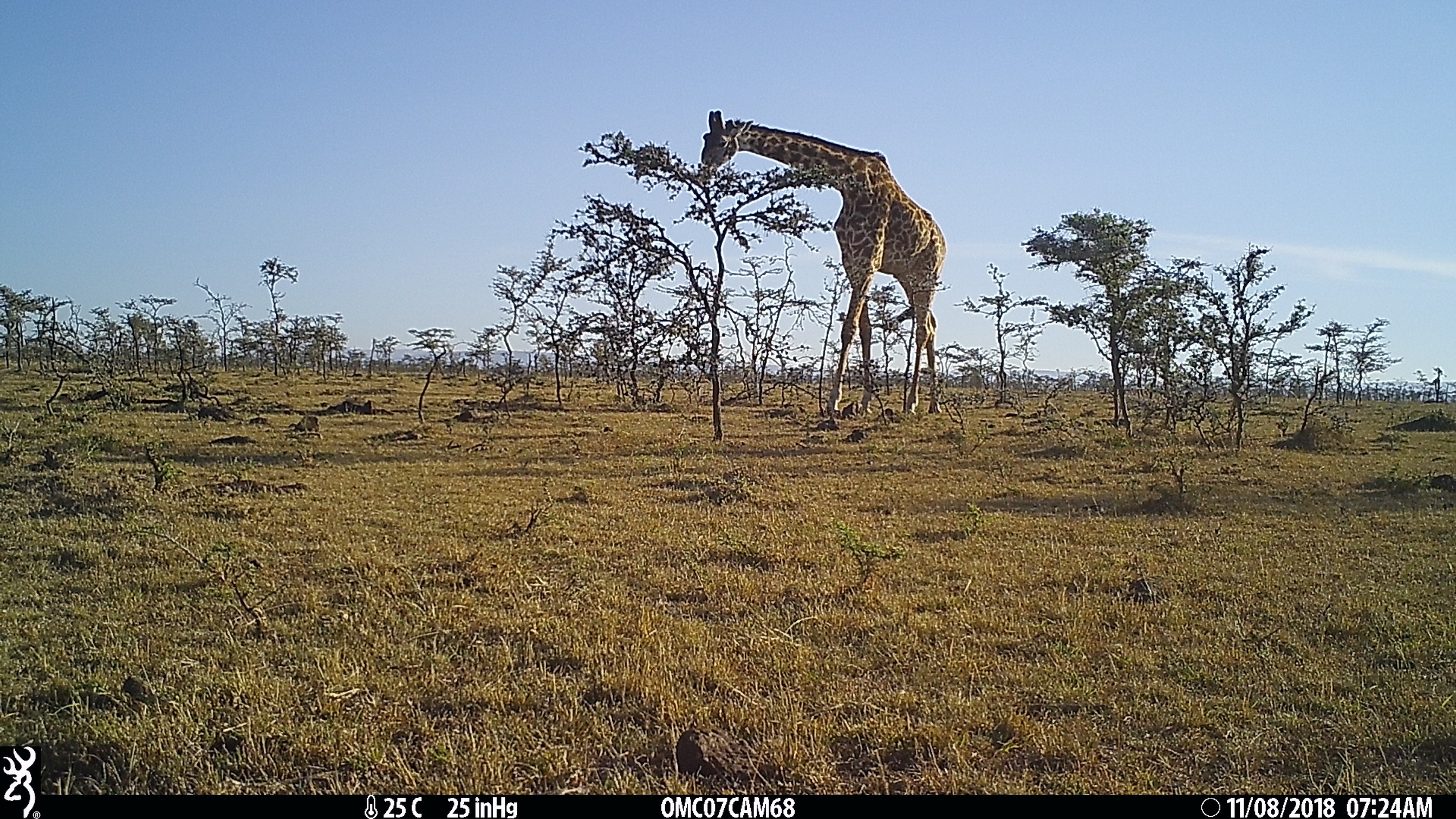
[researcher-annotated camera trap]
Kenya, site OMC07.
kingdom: Animalia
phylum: Chordata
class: Mammalia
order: Artiodactyla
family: Giraffidae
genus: Giraffa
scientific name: Giraffa camelopardalis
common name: northern giraffe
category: giraffe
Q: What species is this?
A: Giraffe (northern giraffe) (Giraffa camelopardalis).